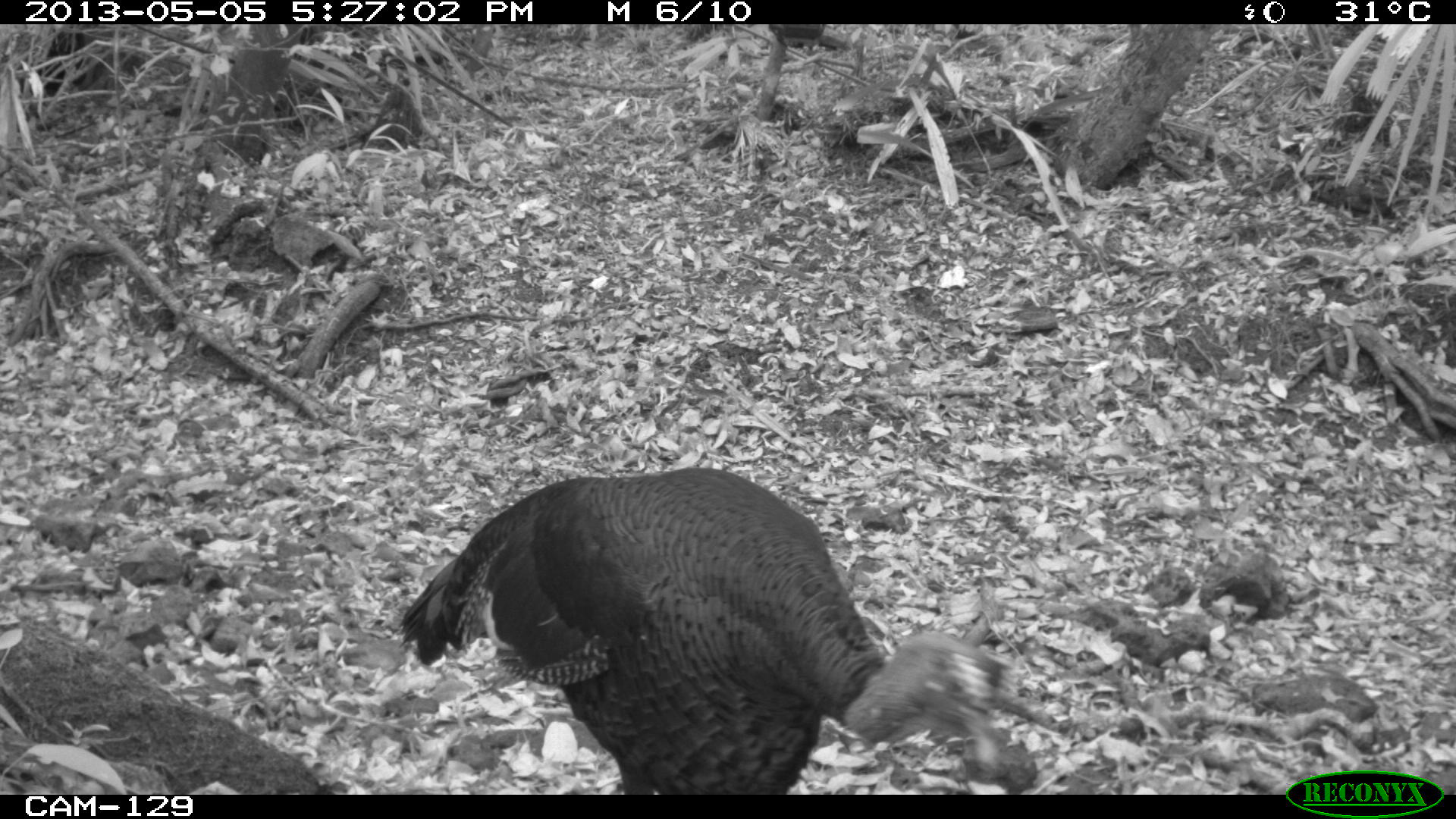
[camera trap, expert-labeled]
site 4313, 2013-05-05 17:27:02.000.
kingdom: Animalia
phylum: Chordata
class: Aves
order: Galliformes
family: Phasianidae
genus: Meleagris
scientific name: Meleagris ocellata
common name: ocellated turkey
Meleagris ocellata (ocellated turkey), count 1, sex male.